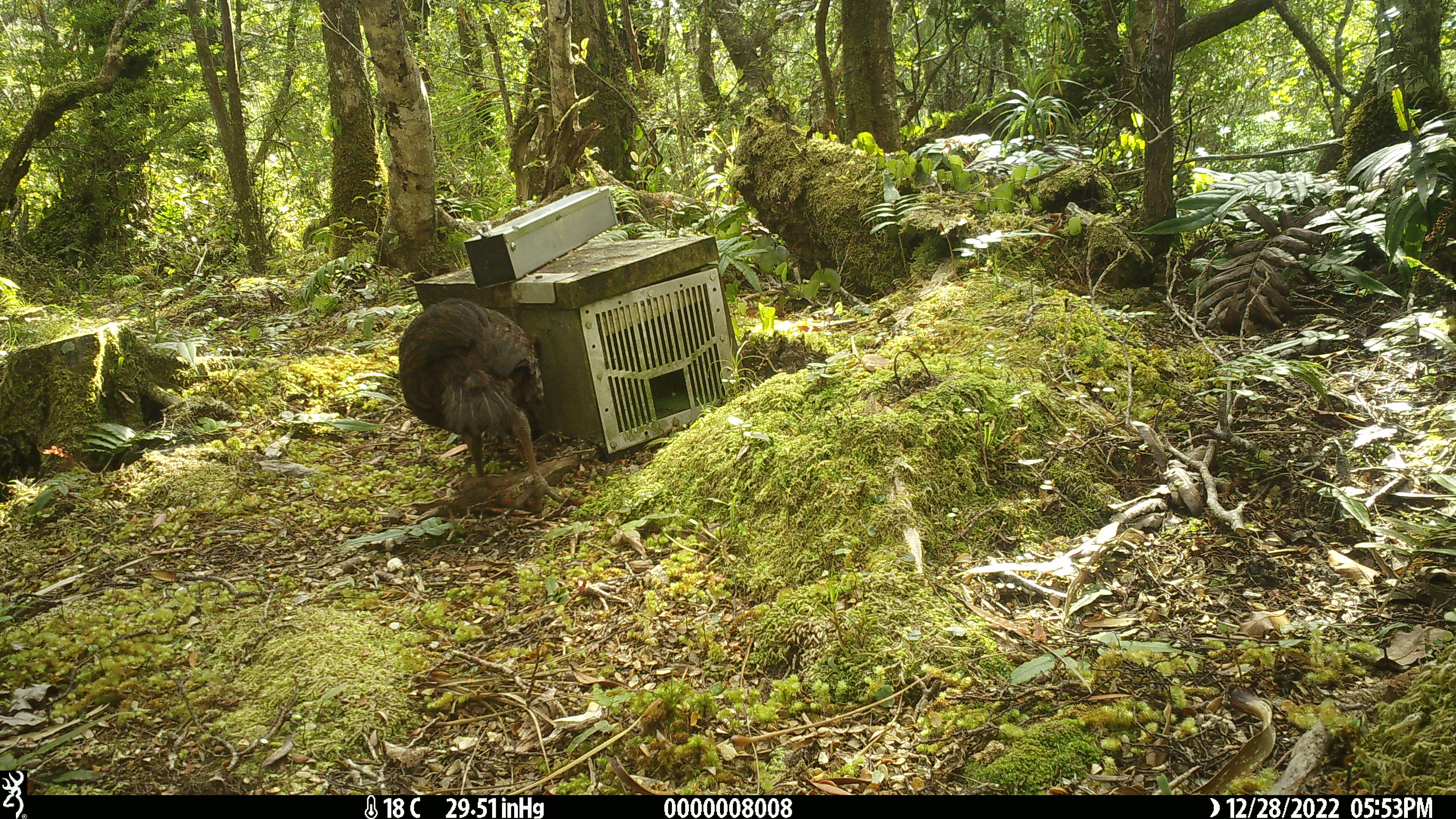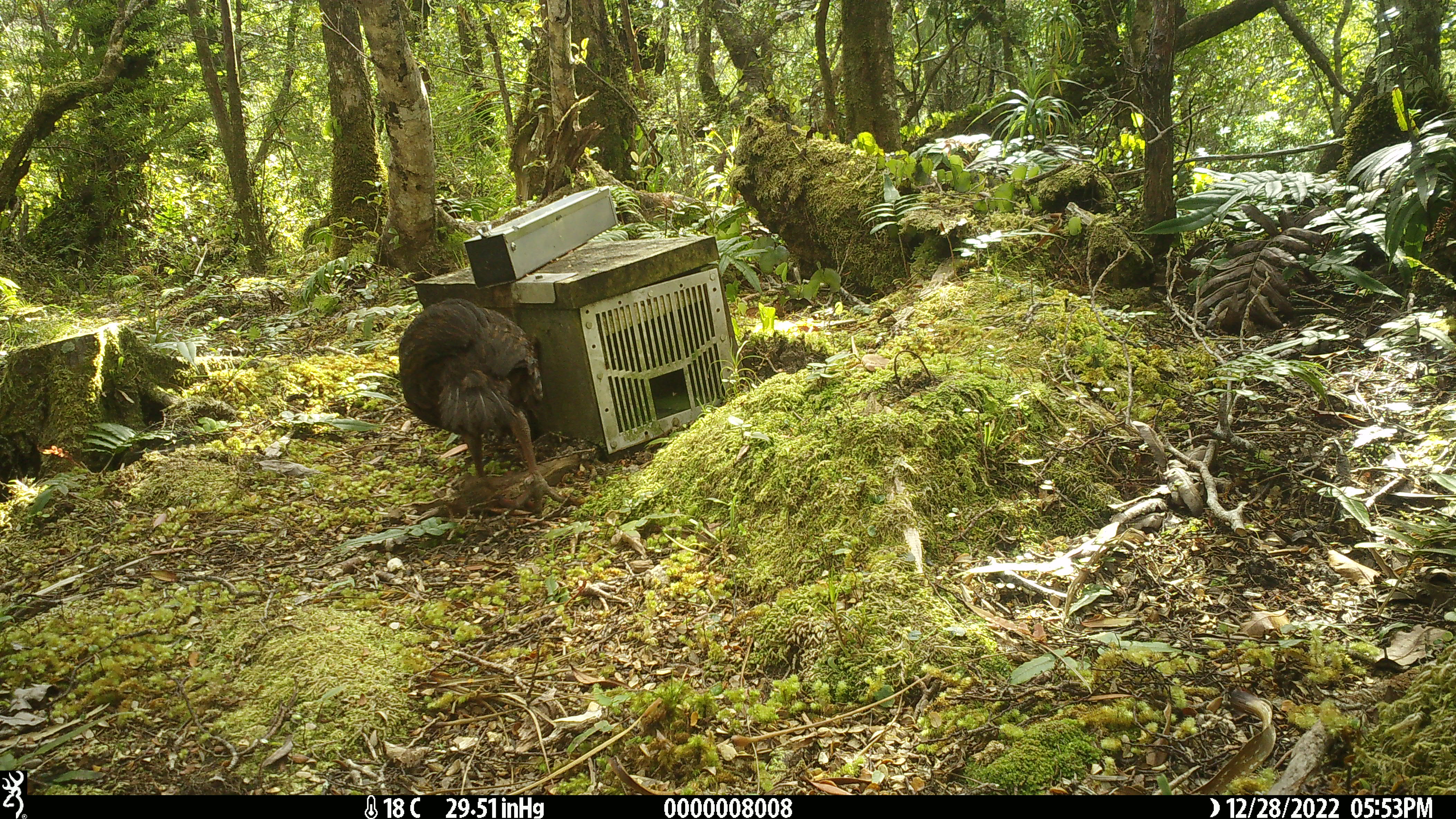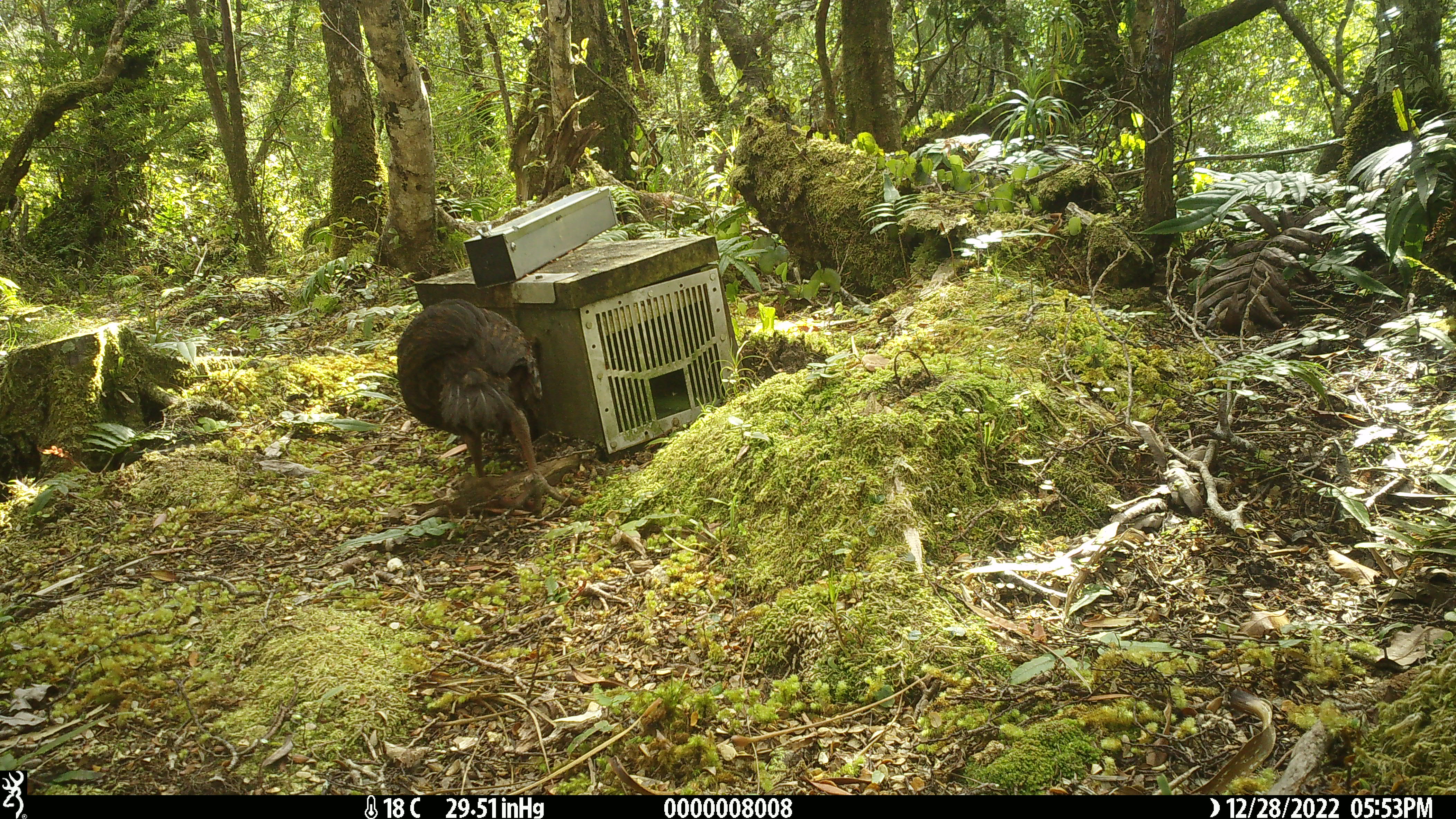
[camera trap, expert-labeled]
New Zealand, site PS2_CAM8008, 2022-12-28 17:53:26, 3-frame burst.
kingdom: Animalia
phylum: Chordata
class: Aves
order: Gruiformes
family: Rallidae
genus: Gallirallus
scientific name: Gallirallus australis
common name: weka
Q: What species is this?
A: Weka (Gallirallus australis).